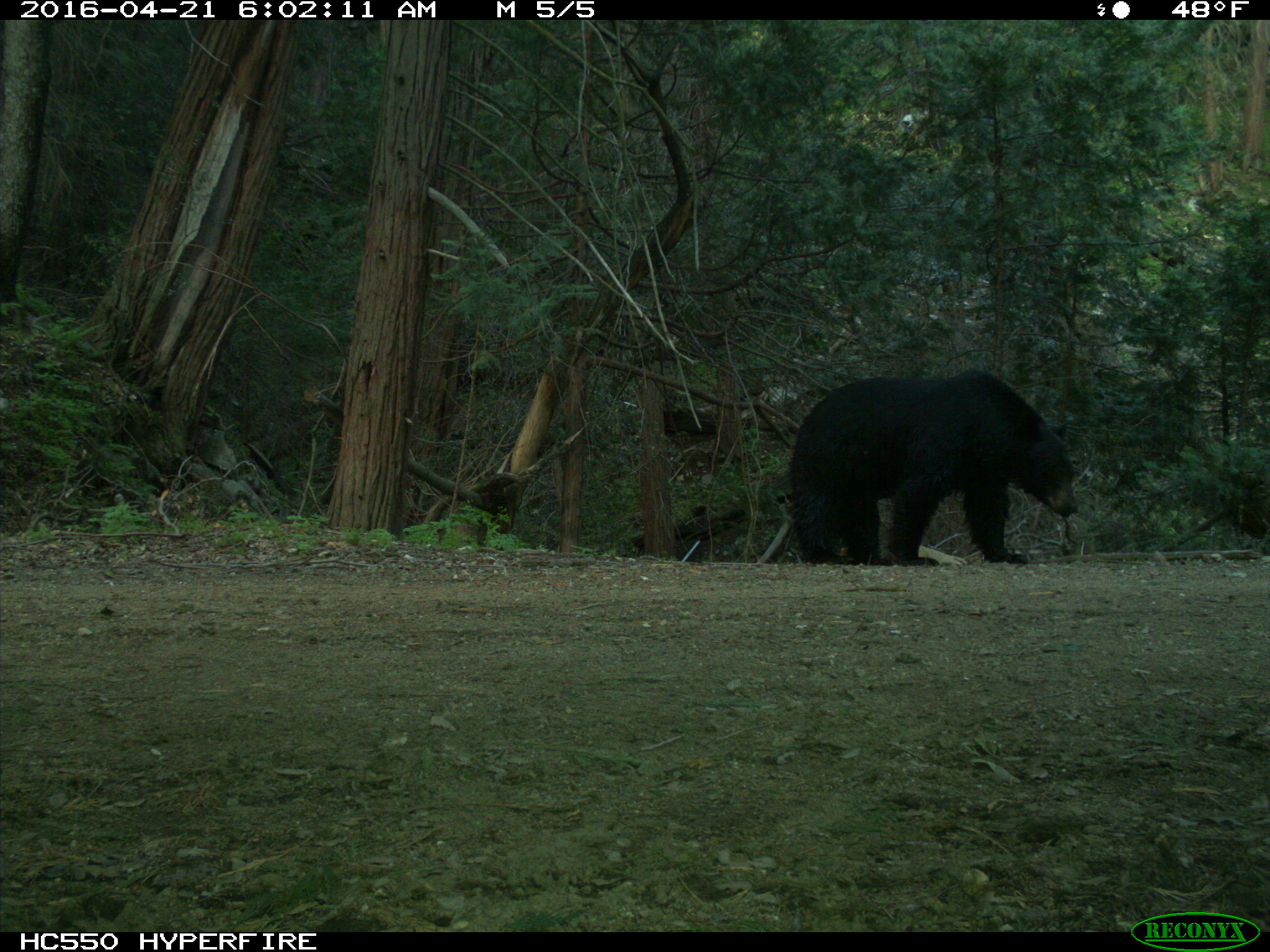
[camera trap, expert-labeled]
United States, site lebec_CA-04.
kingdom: Animalia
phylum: Chordata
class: Mammalia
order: Carnivora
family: Ursidae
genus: Ursus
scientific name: Ursus americanus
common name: american black bear